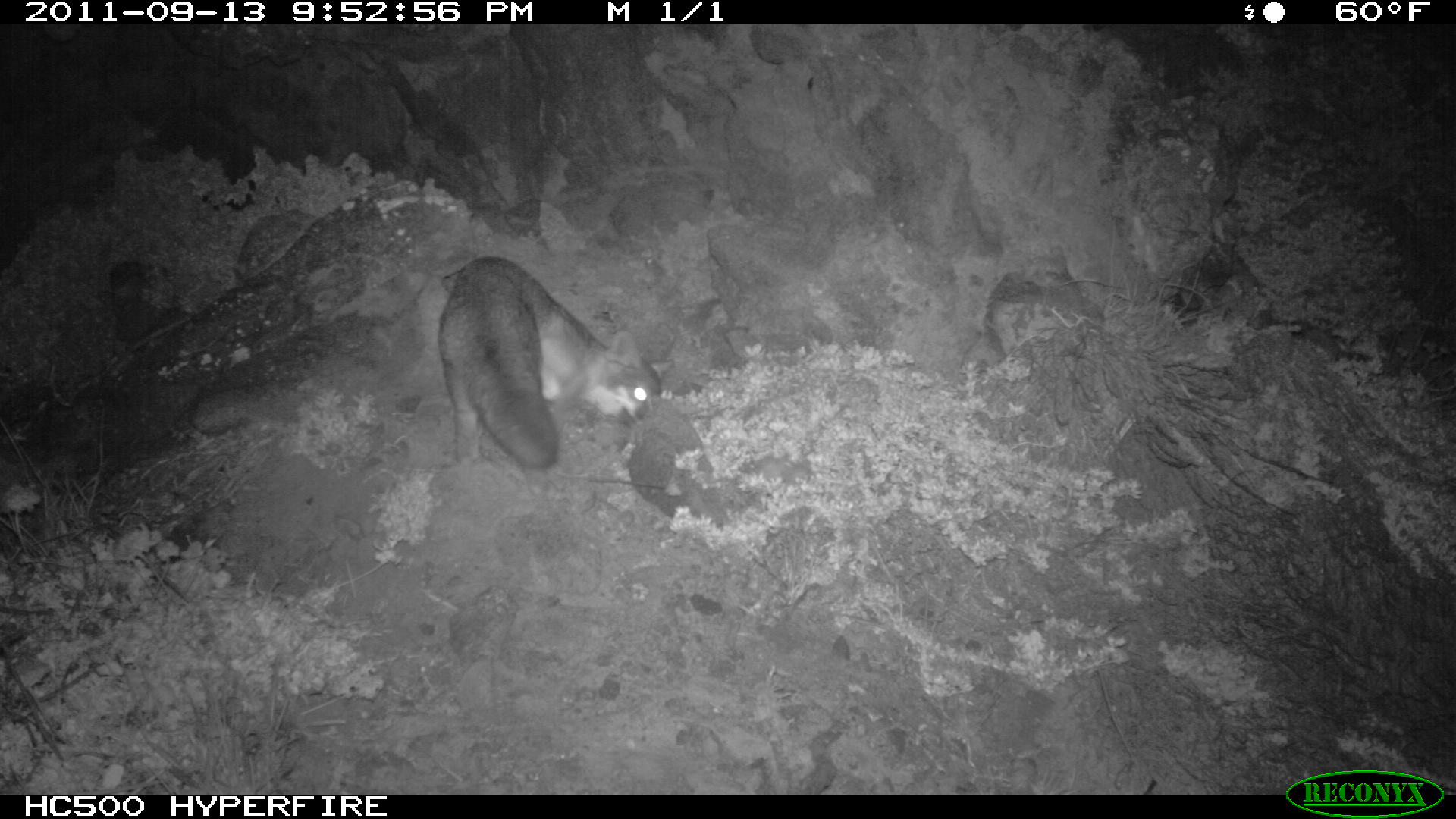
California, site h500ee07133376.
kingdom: Animalia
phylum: Chordata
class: Mammalia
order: Carnivora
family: Canidae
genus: Urocyon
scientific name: Urocyon littoralis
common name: island fox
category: fox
Fox (island fox) (Urocyon littoralis).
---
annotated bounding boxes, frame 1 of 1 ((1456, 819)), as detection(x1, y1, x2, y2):
fox: detection(436, 255, 673, 469)